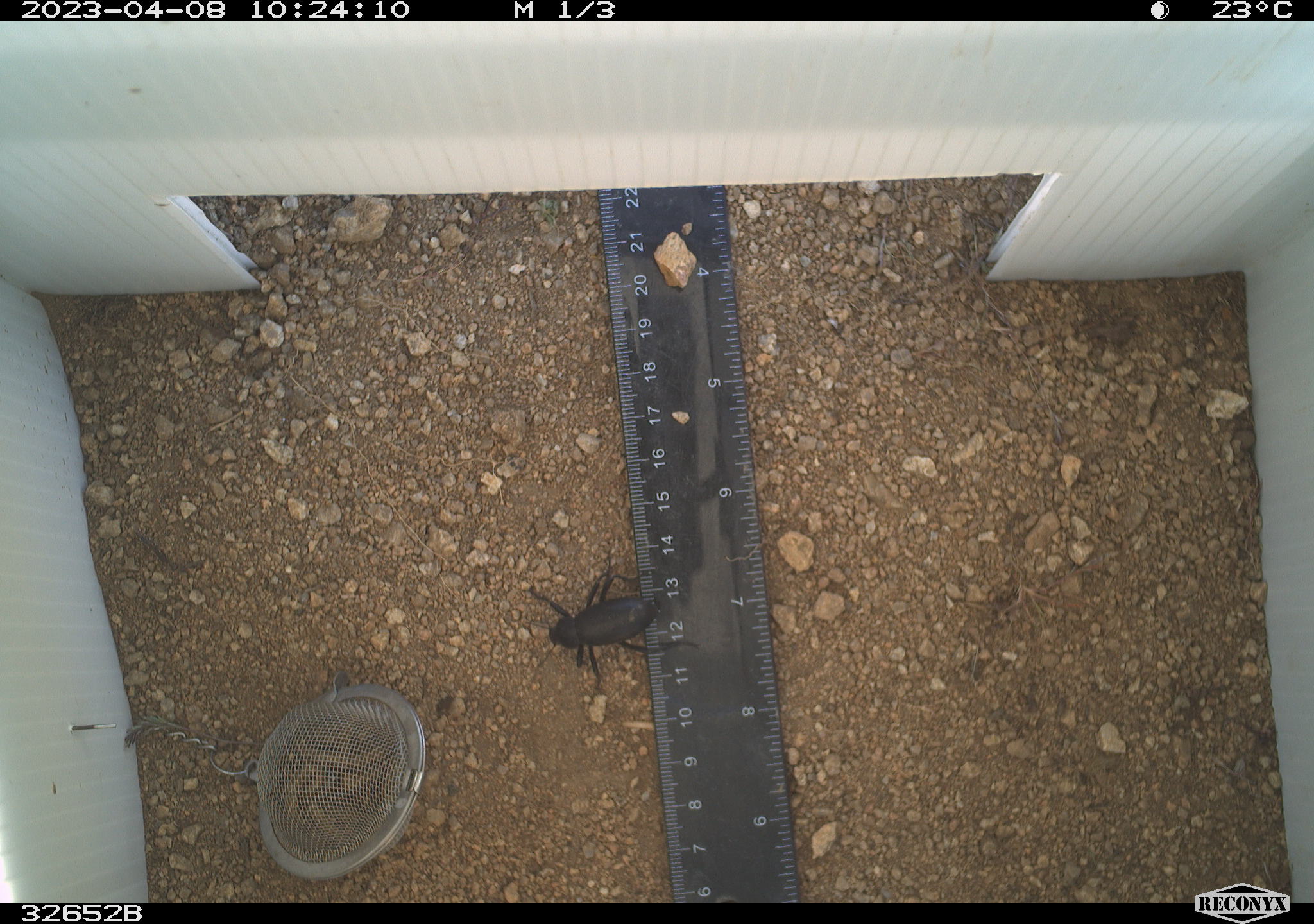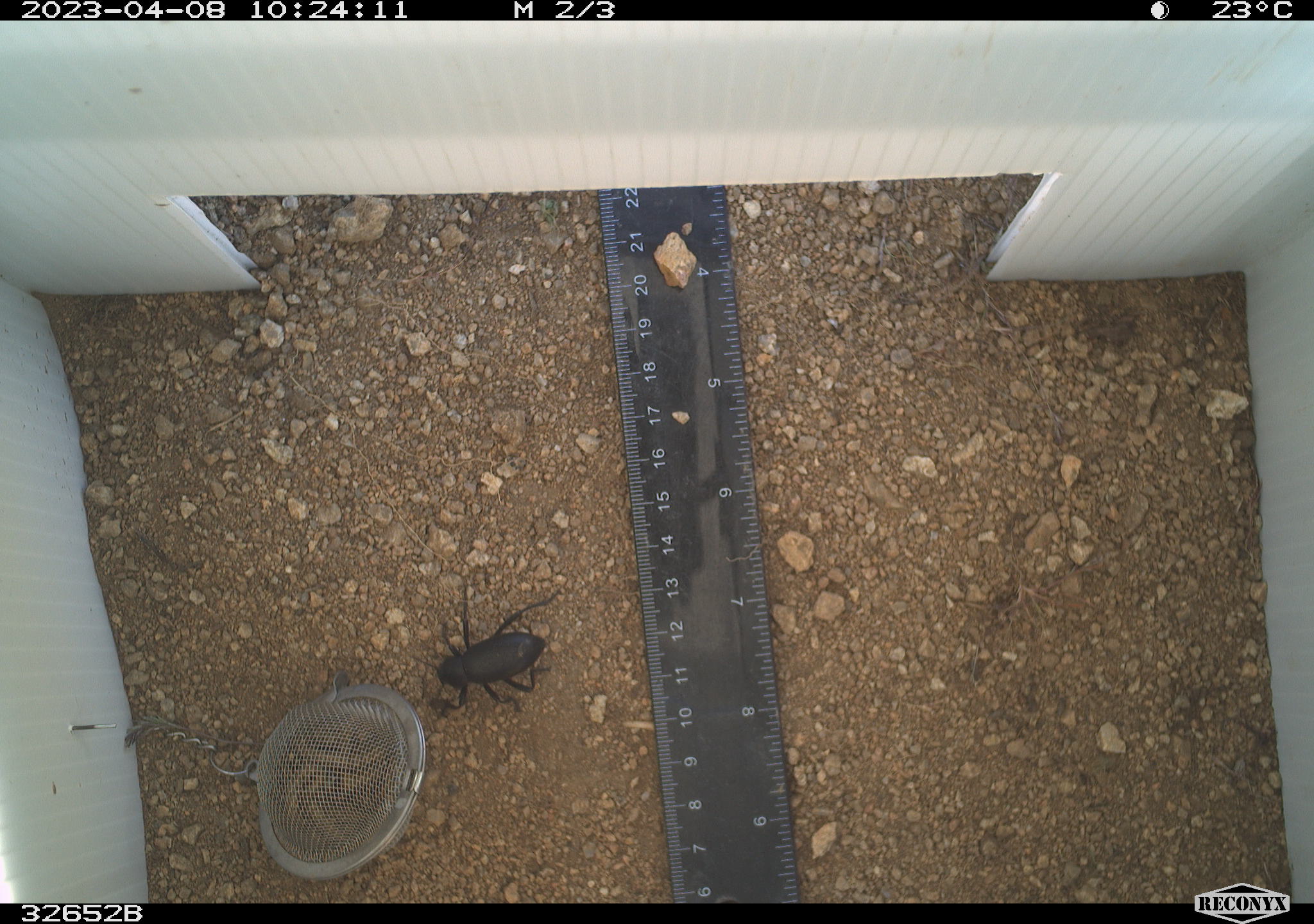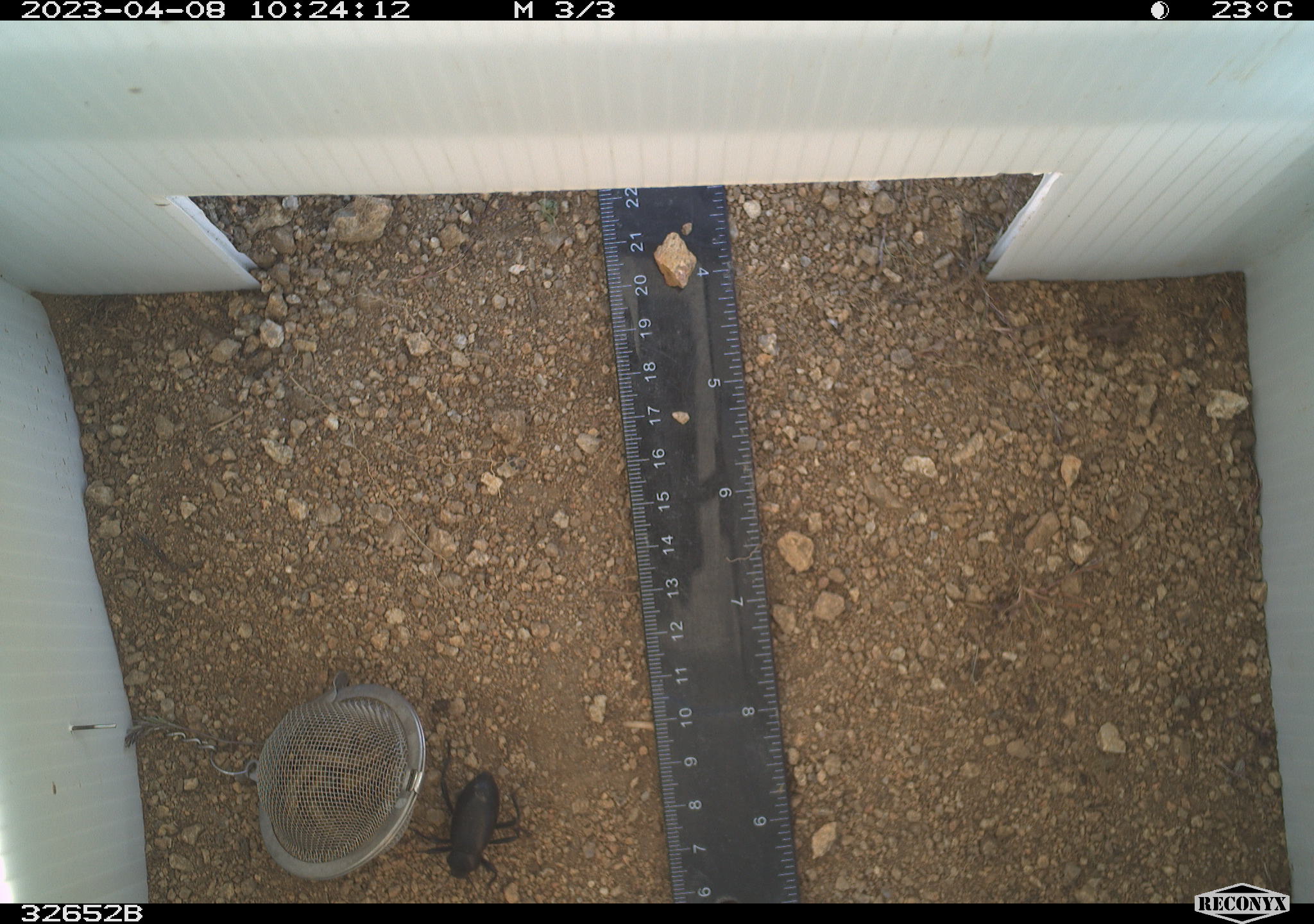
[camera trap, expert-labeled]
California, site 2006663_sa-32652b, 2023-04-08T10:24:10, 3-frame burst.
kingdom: Animalia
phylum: Arthropoda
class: Insecta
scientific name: Insecta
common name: insect